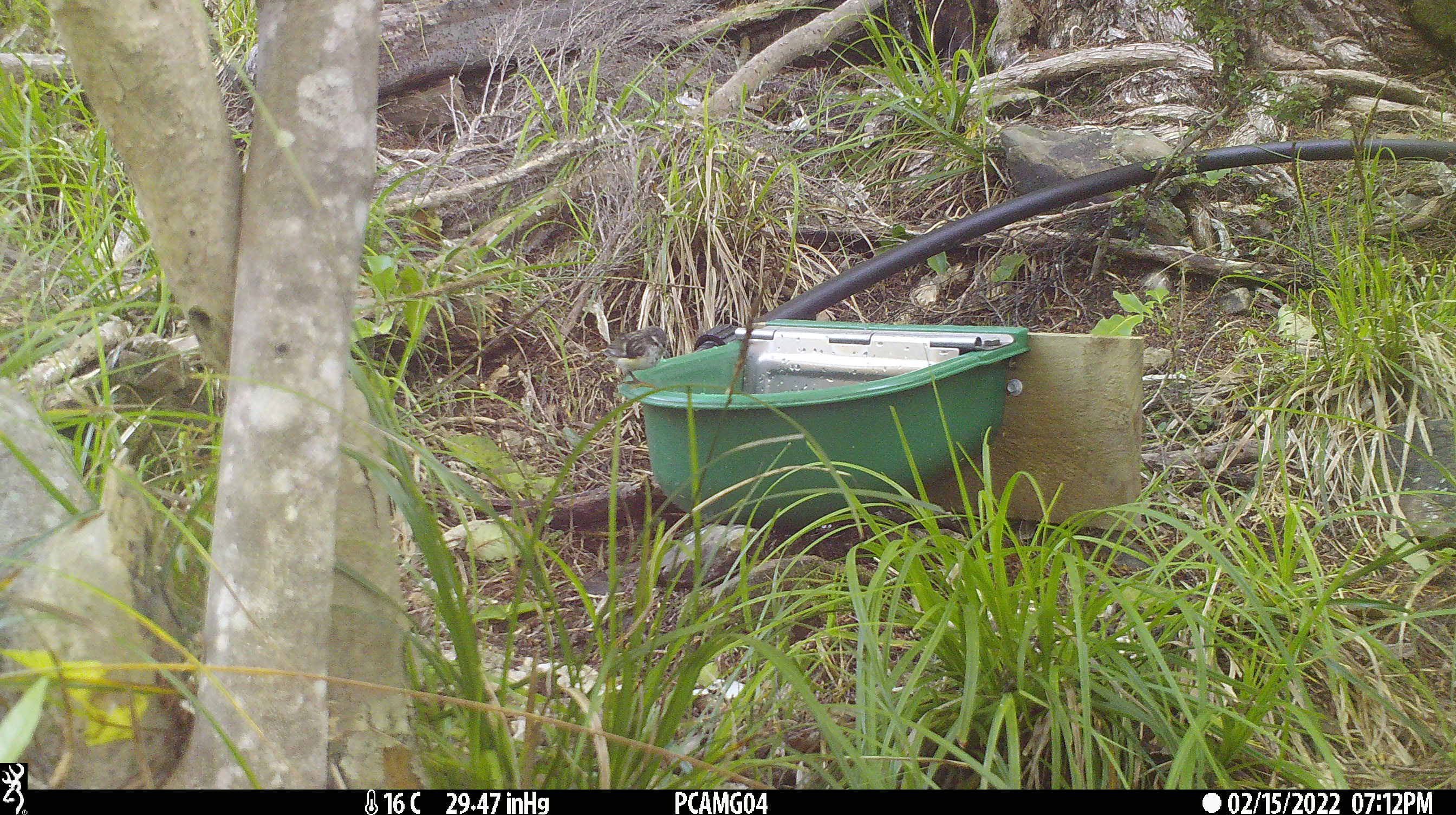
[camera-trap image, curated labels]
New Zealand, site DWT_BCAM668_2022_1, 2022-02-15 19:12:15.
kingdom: Animalia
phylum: Chordata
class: Aves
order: Passeriformes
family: Acanthisittidae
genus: Acanthisitta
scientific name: Acanthisitta chloris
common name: rifleman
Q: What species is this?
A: Rifleman (Acanthisitta chloris).